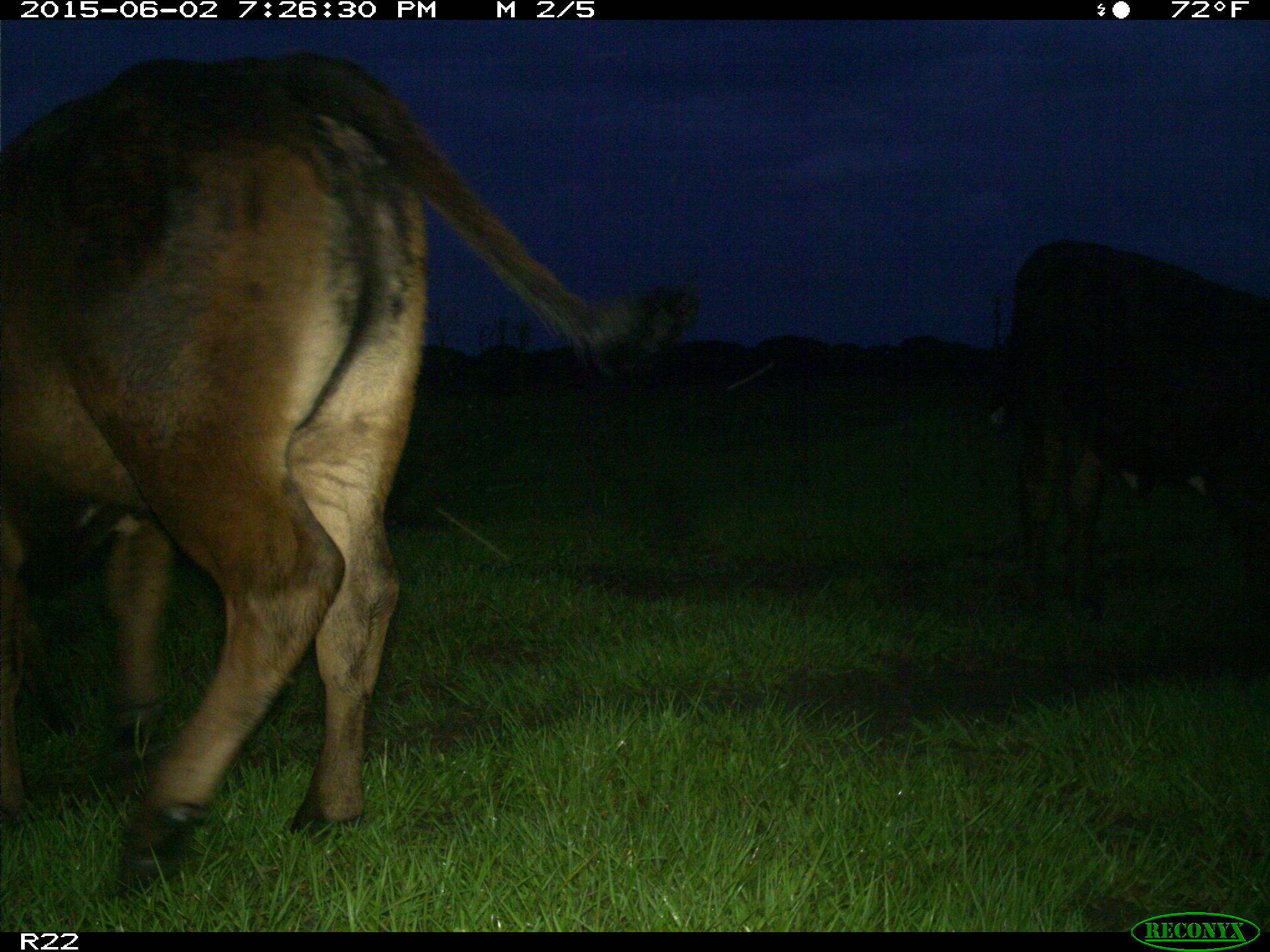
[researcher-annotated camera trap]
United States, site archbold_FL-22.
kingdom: Animalia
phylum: Chordata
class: Mammalia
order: Artiodactyla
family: Bovidae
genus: Bos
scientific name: Bos taurus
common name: domestic cow